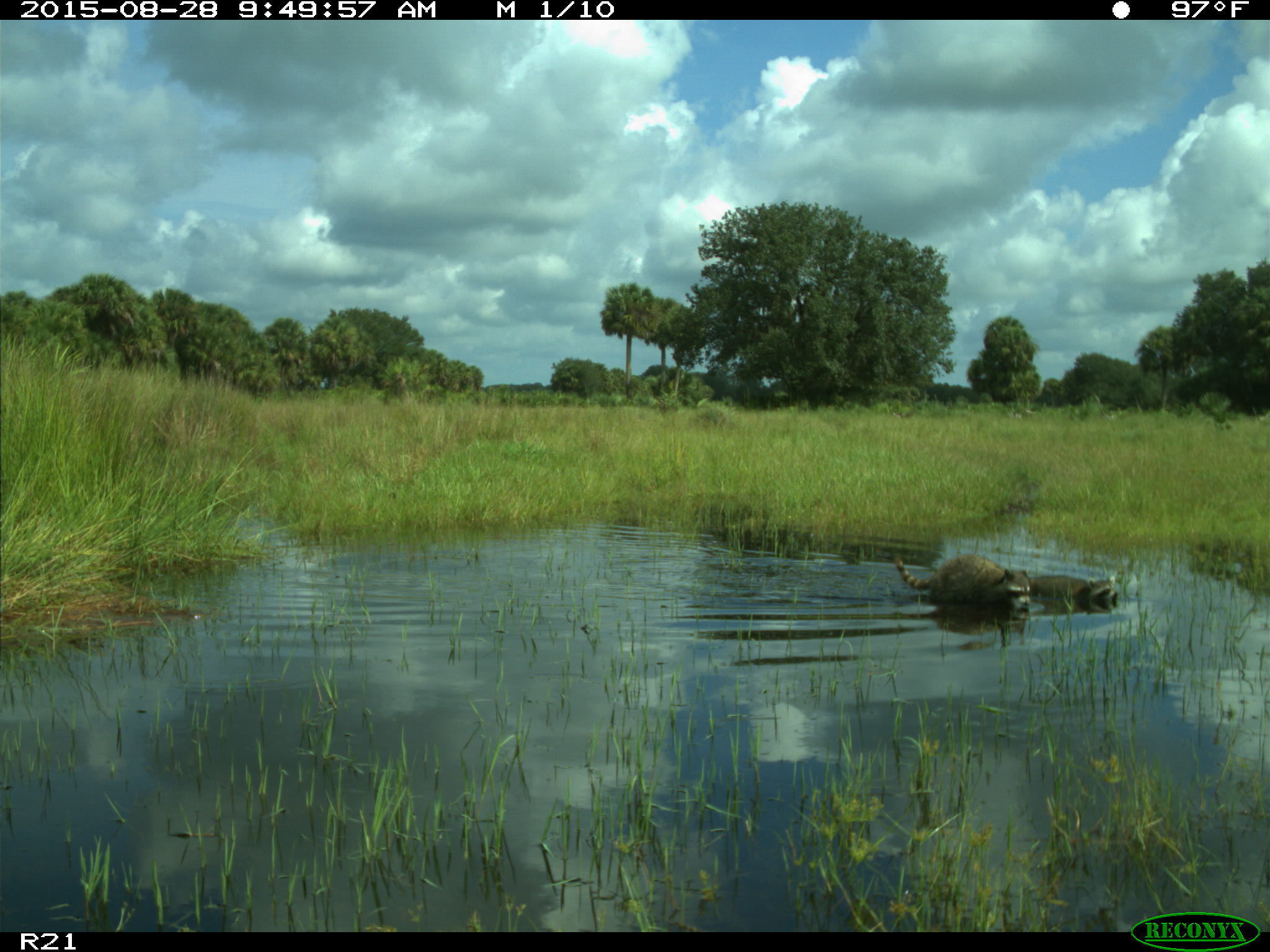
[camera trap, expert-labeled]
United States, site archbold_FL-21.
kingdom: Animalia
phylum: Chordata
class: Mammalia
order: Carnivora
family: Procyonidae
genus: Procyon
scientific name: Procyon lotor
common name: common raccoon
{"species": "Procyon lotor (common raccoon)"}